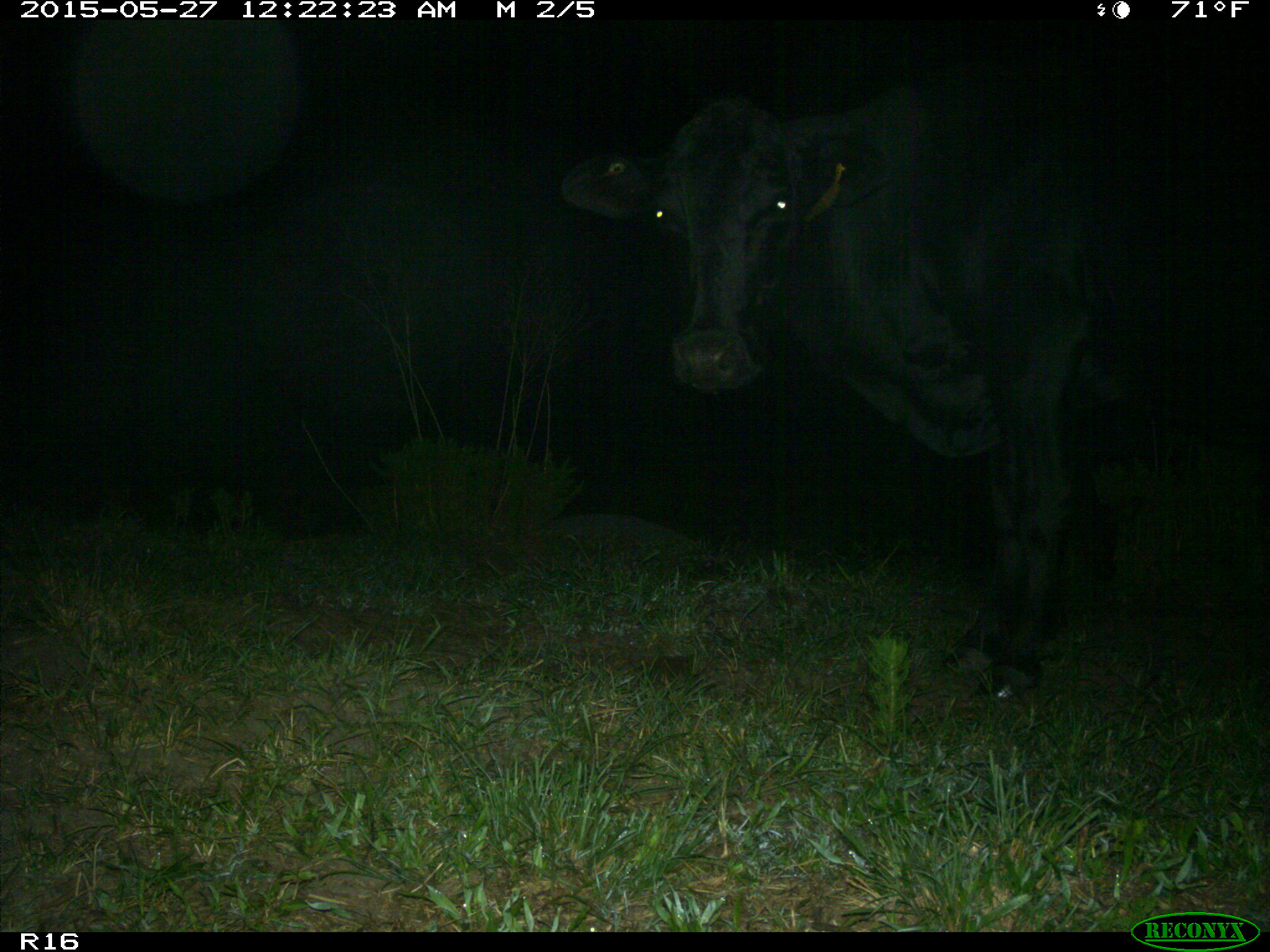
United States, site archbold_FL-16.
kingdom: Animalia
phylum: Chordata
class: Mammalia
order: Artiodactyla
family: Bovidae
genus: Bos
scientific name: Bos taurus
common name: domestic cow